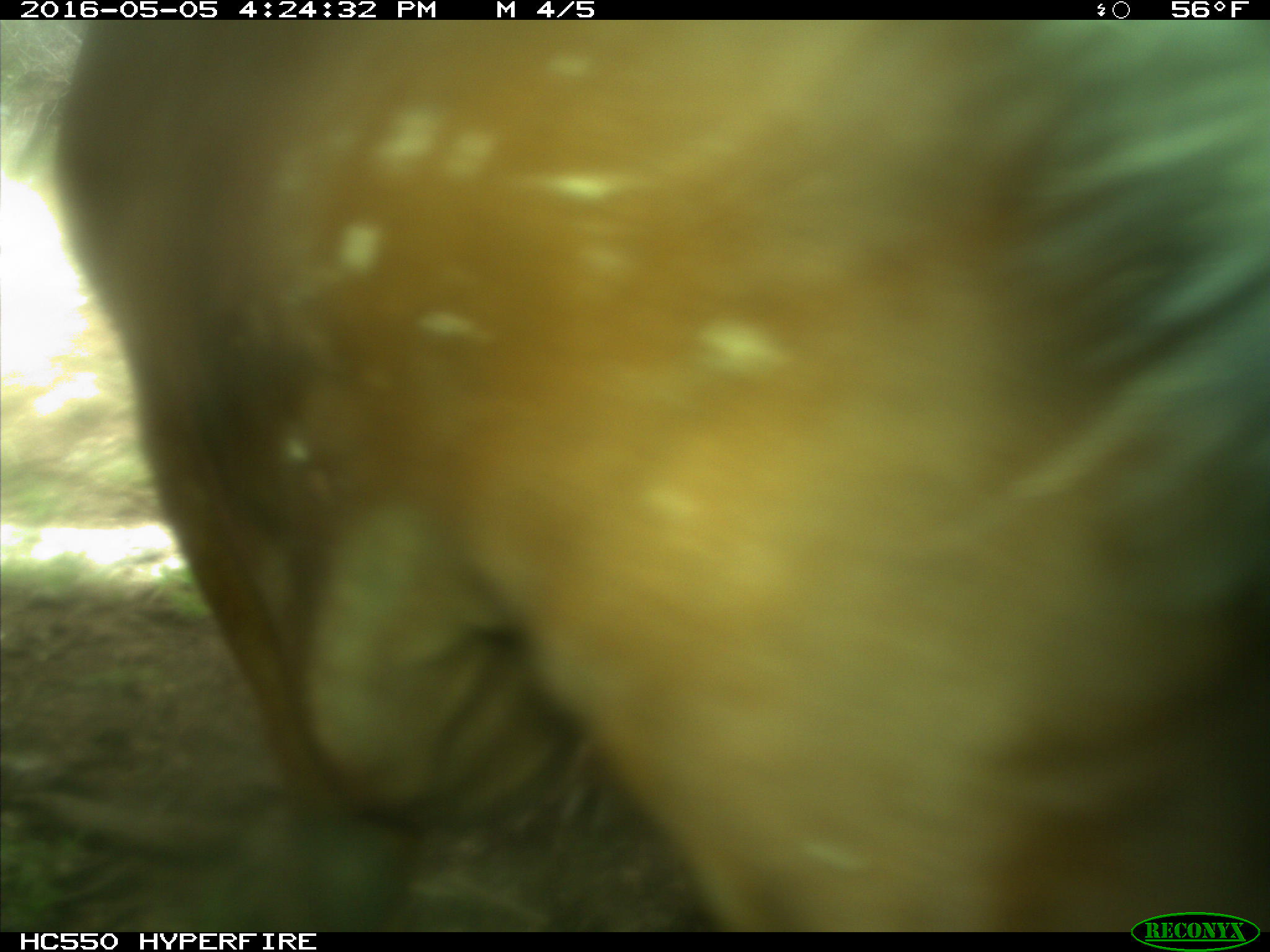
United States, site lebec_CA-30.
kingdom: Animalia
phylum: Chordata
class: Mammalia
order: Artiodactyla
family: Bovidae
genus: Bos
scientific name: Bos taurus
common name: domestic cow